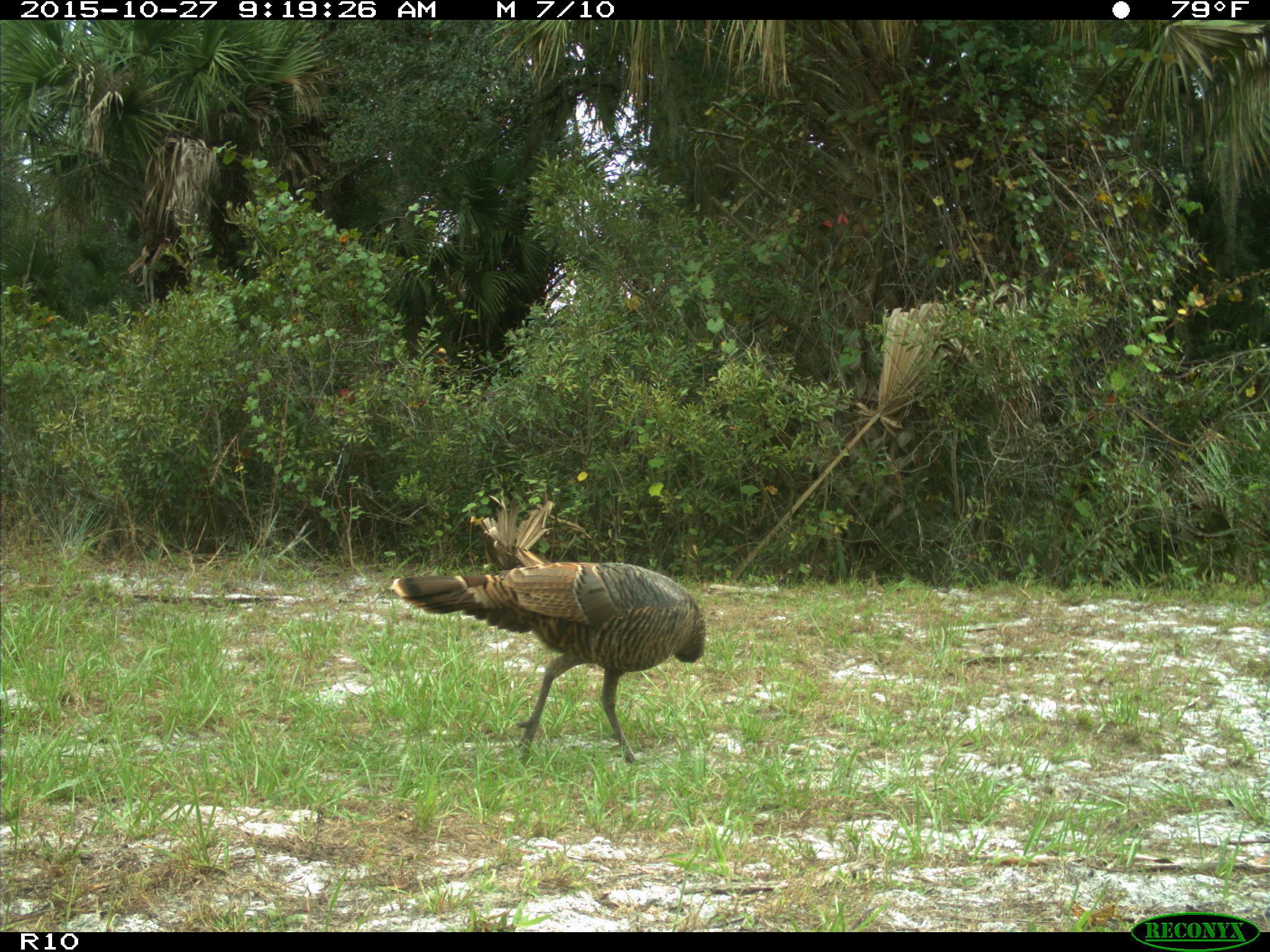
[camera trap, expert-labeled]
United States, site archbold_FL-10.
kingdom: Animalia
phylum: Chordata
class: Aves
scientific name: Aves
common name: birds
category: unidentified bird